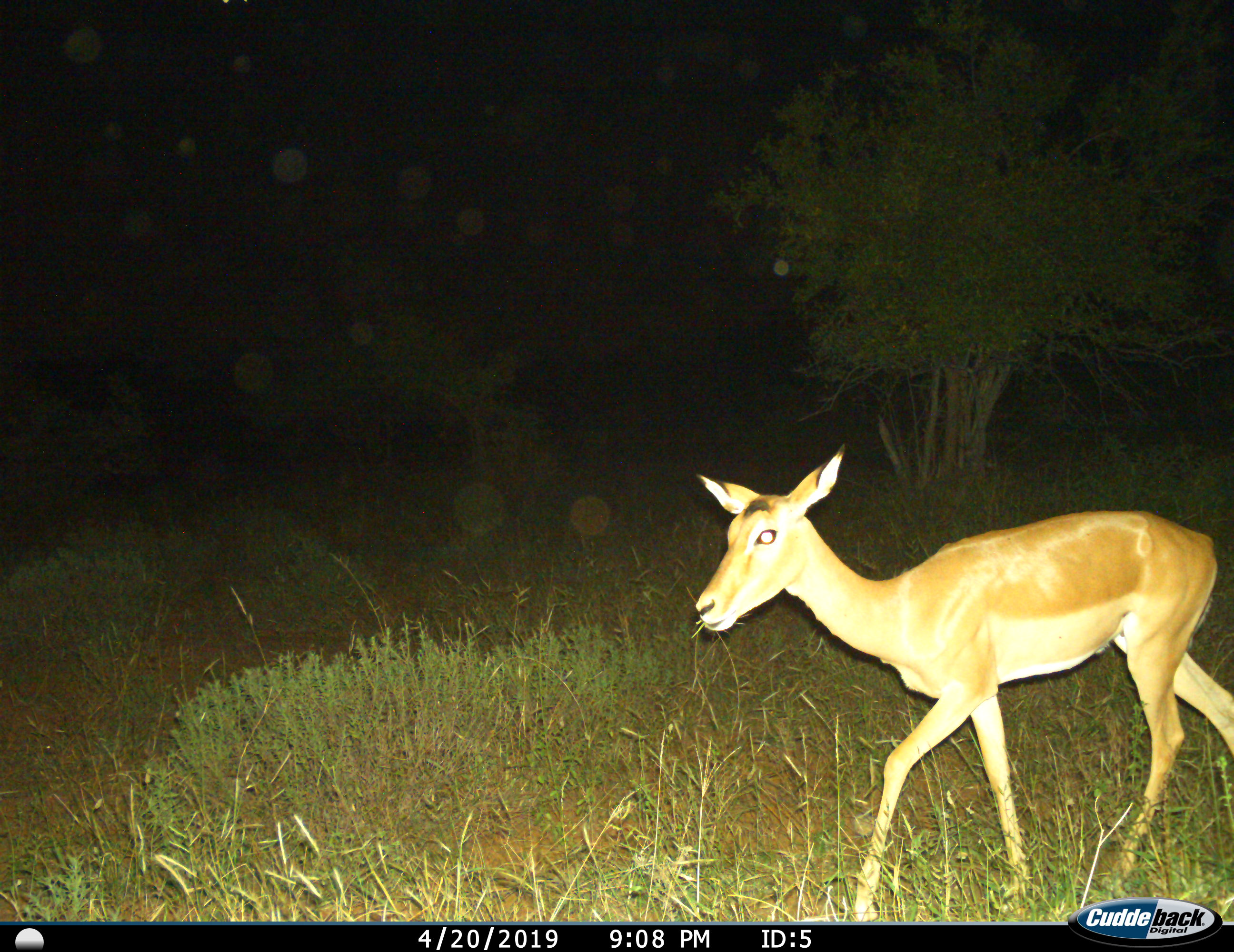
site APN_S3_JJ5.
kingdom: Animalia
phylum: Chordata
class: Mammalia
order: Artiodactyla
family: Bovidae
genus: Aepyceros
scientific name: Aepyceros melampus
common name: impala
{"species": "impala (Aepyceros melampus)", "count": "1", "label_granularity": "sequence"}